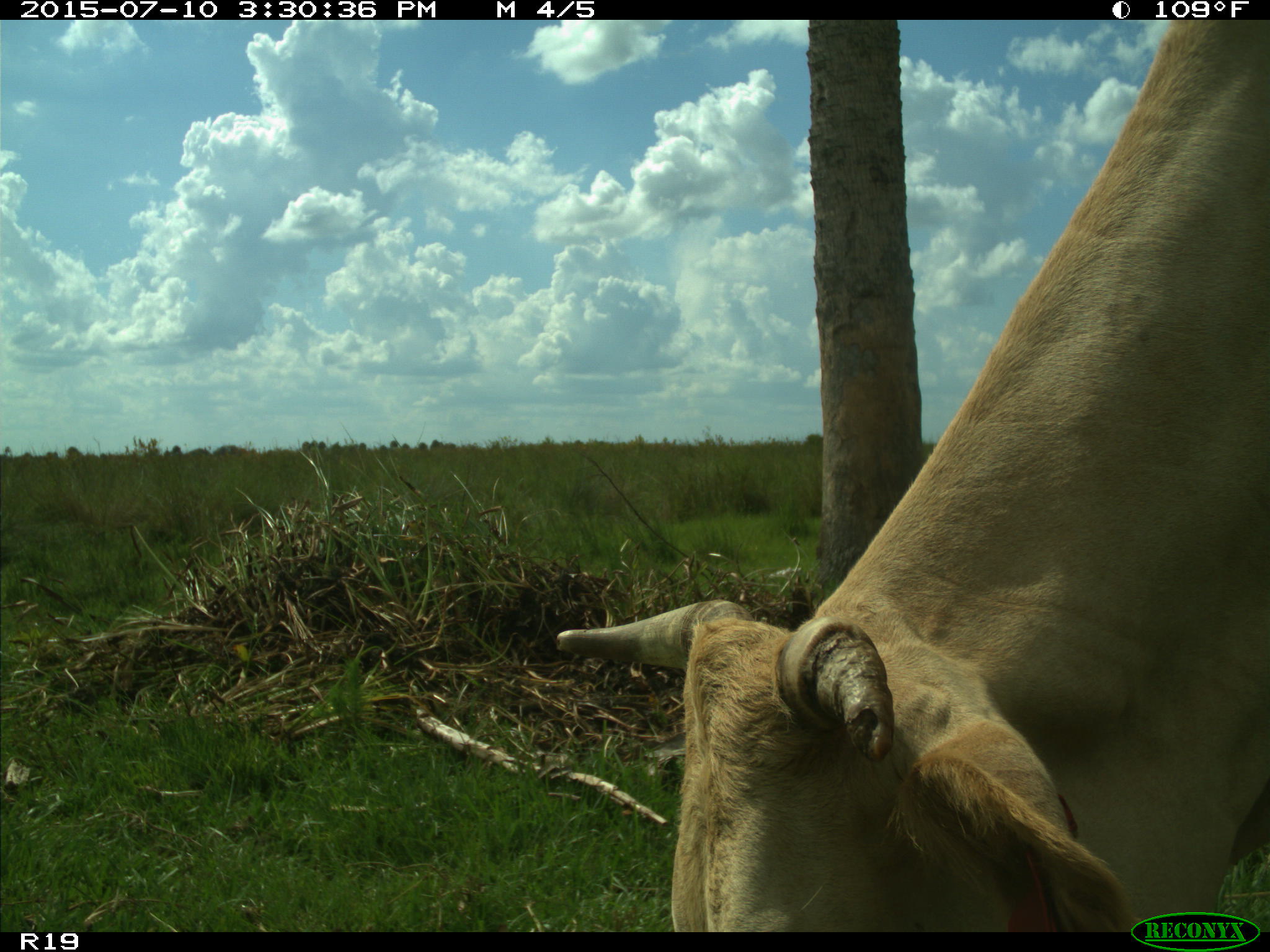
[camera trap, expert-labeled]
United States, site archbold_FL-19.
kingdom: Animalia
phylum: Chordata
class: Mammalia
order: Artiodactyla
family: Bovidae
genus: Bos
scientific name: Bos taurus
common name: domestic cow